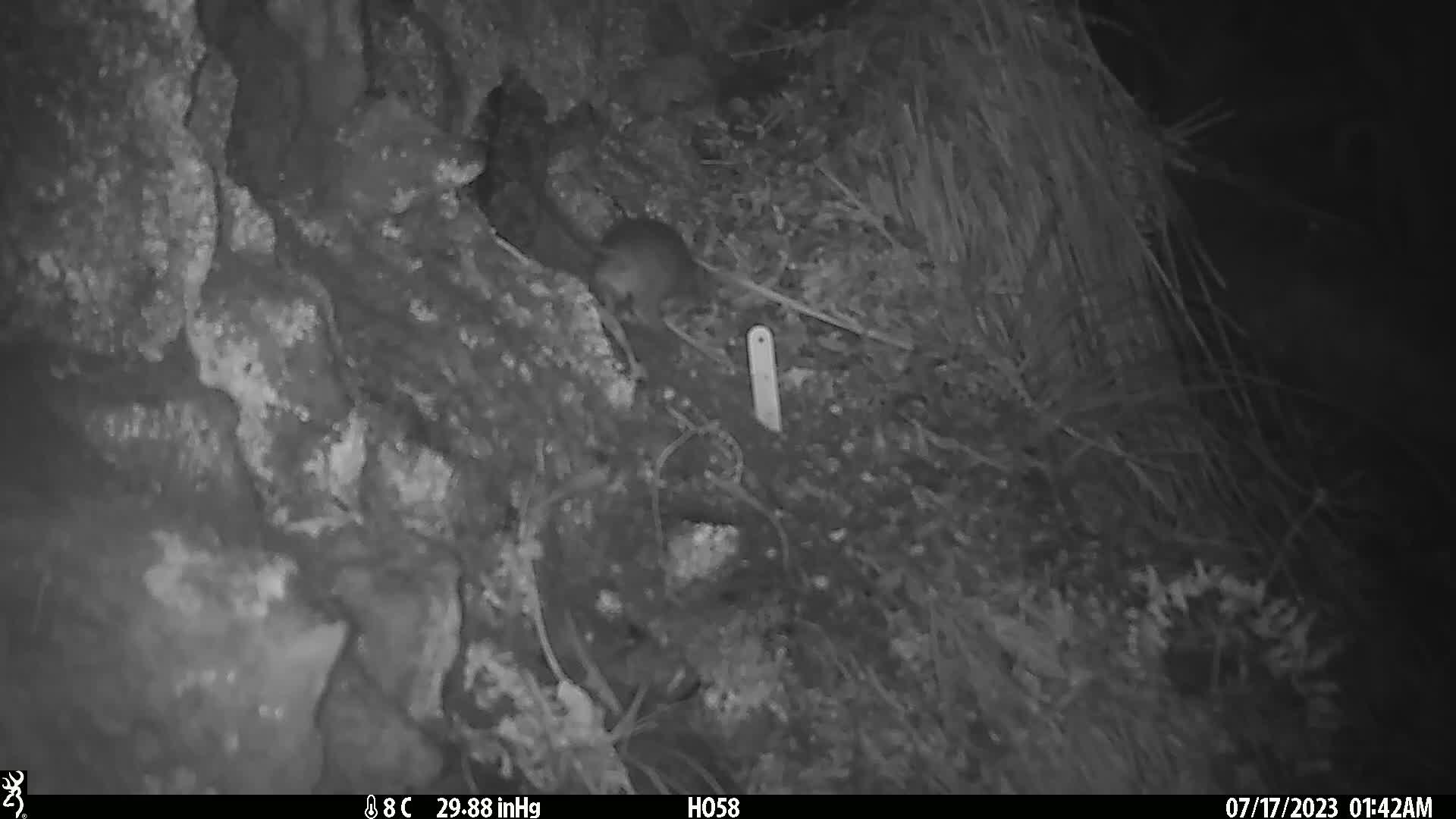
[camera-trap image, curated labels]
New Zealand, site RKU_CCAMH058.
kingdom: Animalia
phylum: Chordata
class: Mammalia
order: Rodentia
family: Muridae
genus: Rattus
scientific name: Rattus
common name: rat